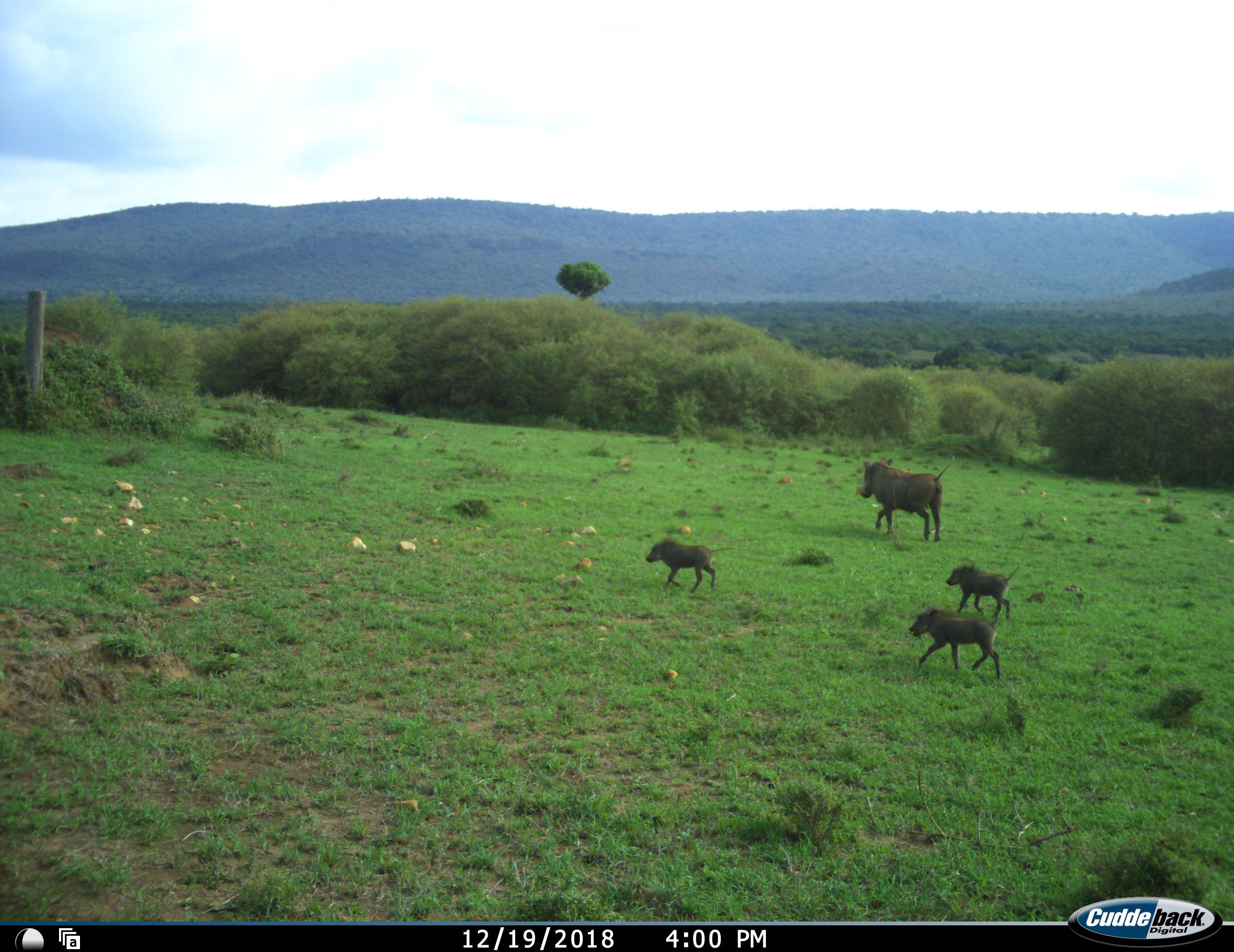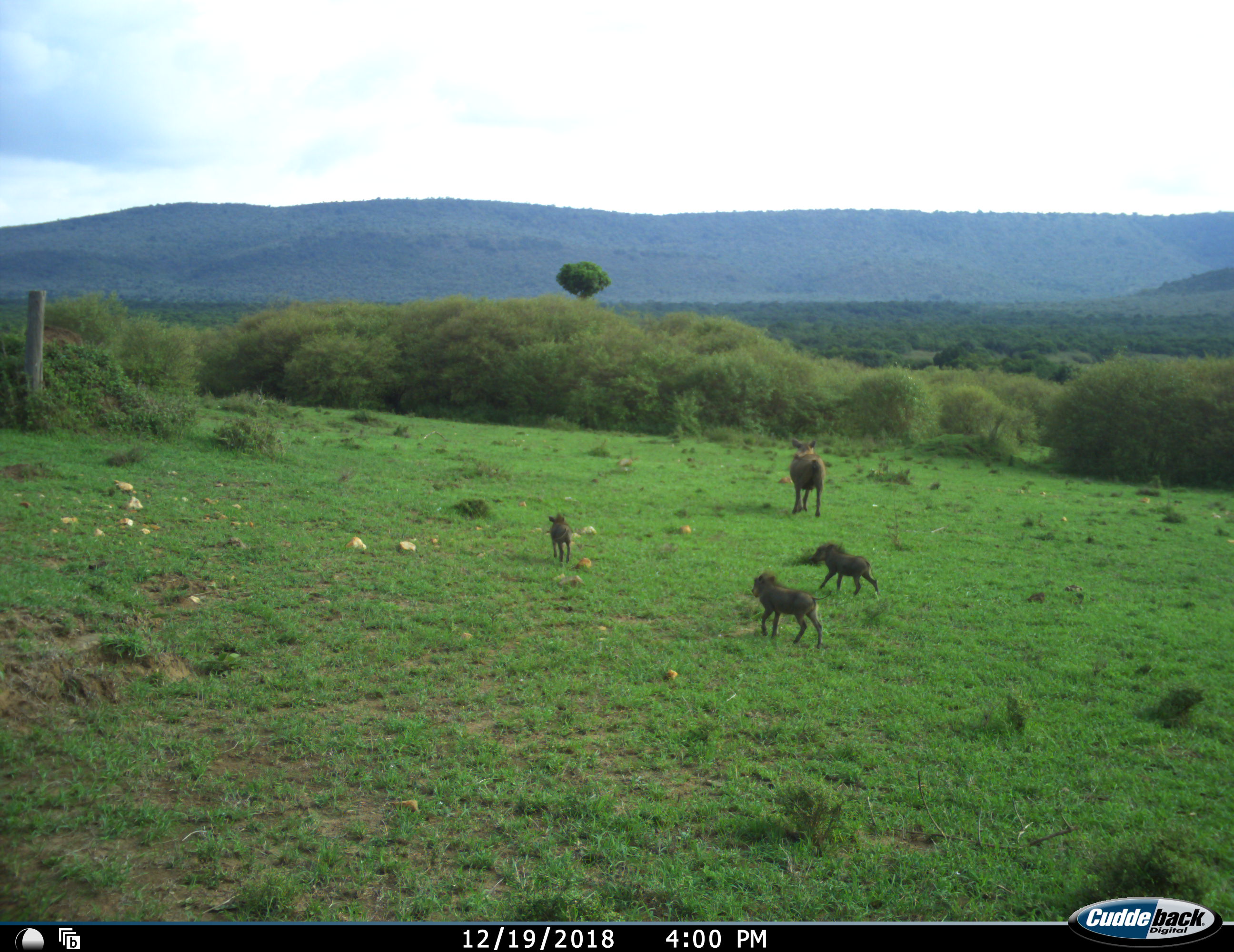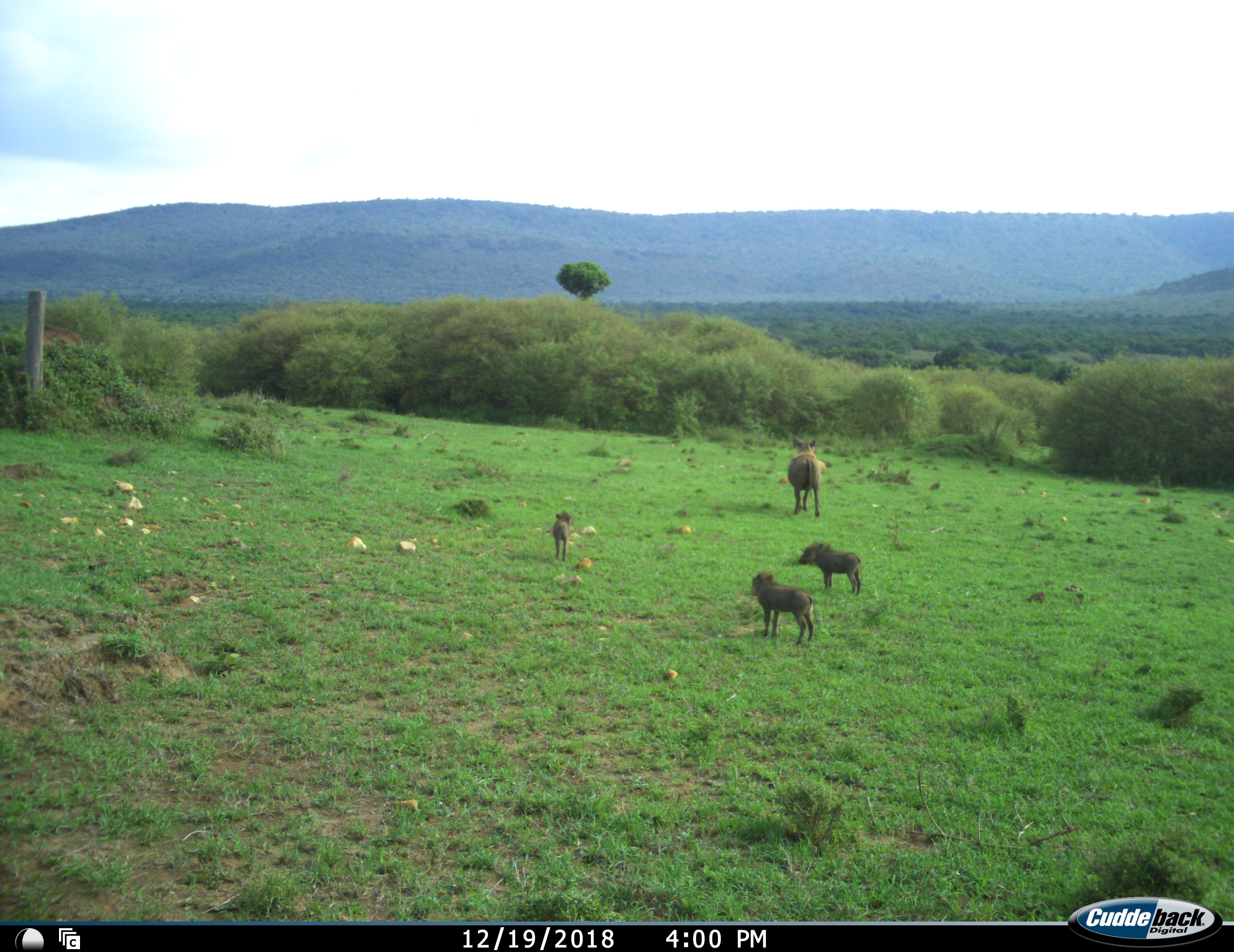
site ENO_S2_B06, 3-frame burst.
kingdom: Animalia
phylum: Chordata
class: Mammalia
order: Artiodactyla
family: Suidae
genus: Phacochoerus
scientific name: Phacochoerus africanus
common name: warthog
Warthog (Phacochoerus africanus), count 4. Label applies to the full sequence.